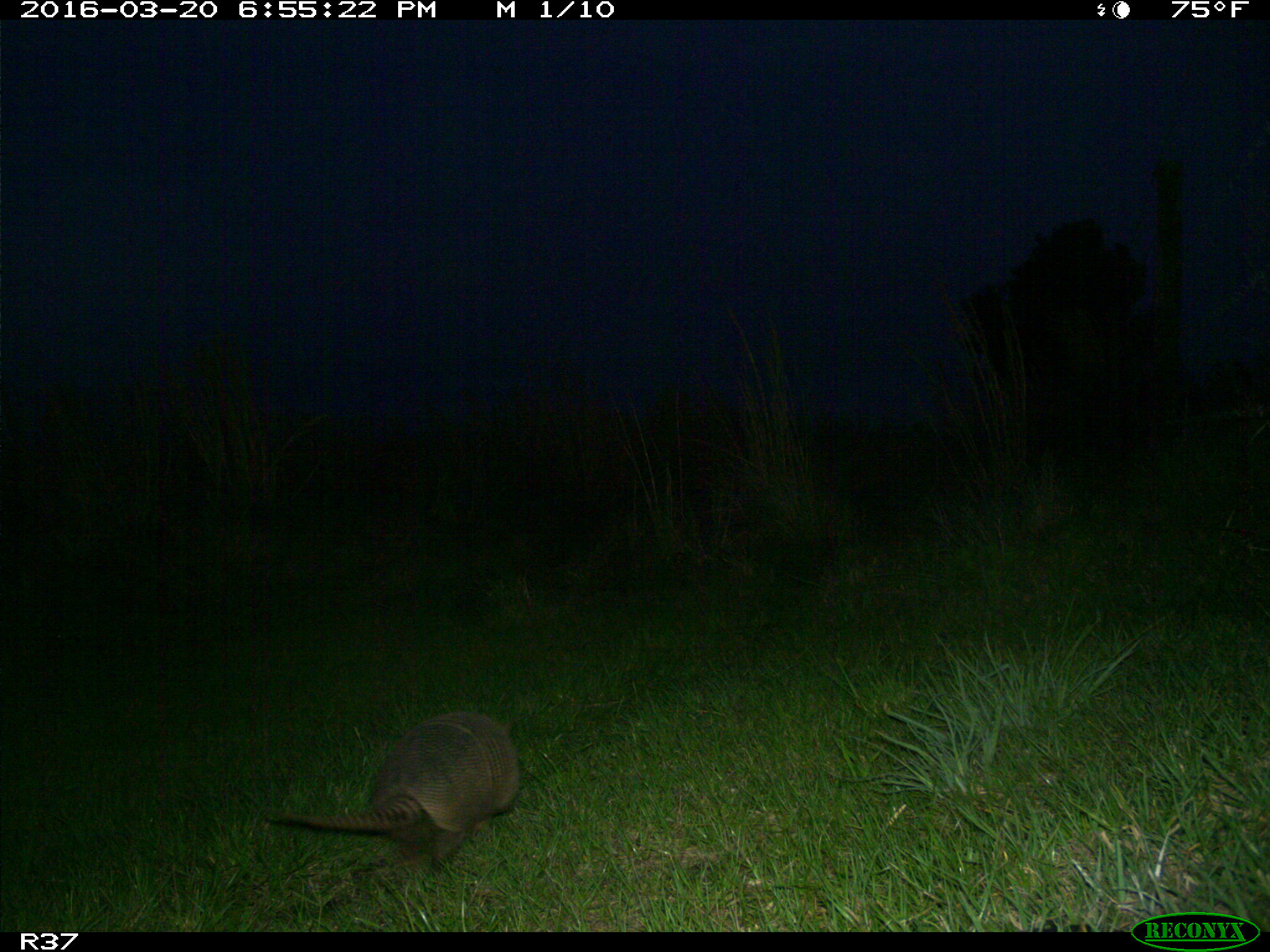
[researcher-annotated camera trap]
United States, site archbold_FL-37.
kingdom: Animalia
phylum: Chordata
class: Mammalia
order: Cingulata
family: Dasypodidae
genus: Dasypus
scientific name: Dasypus novemcinctus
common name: nine-banded armadillo